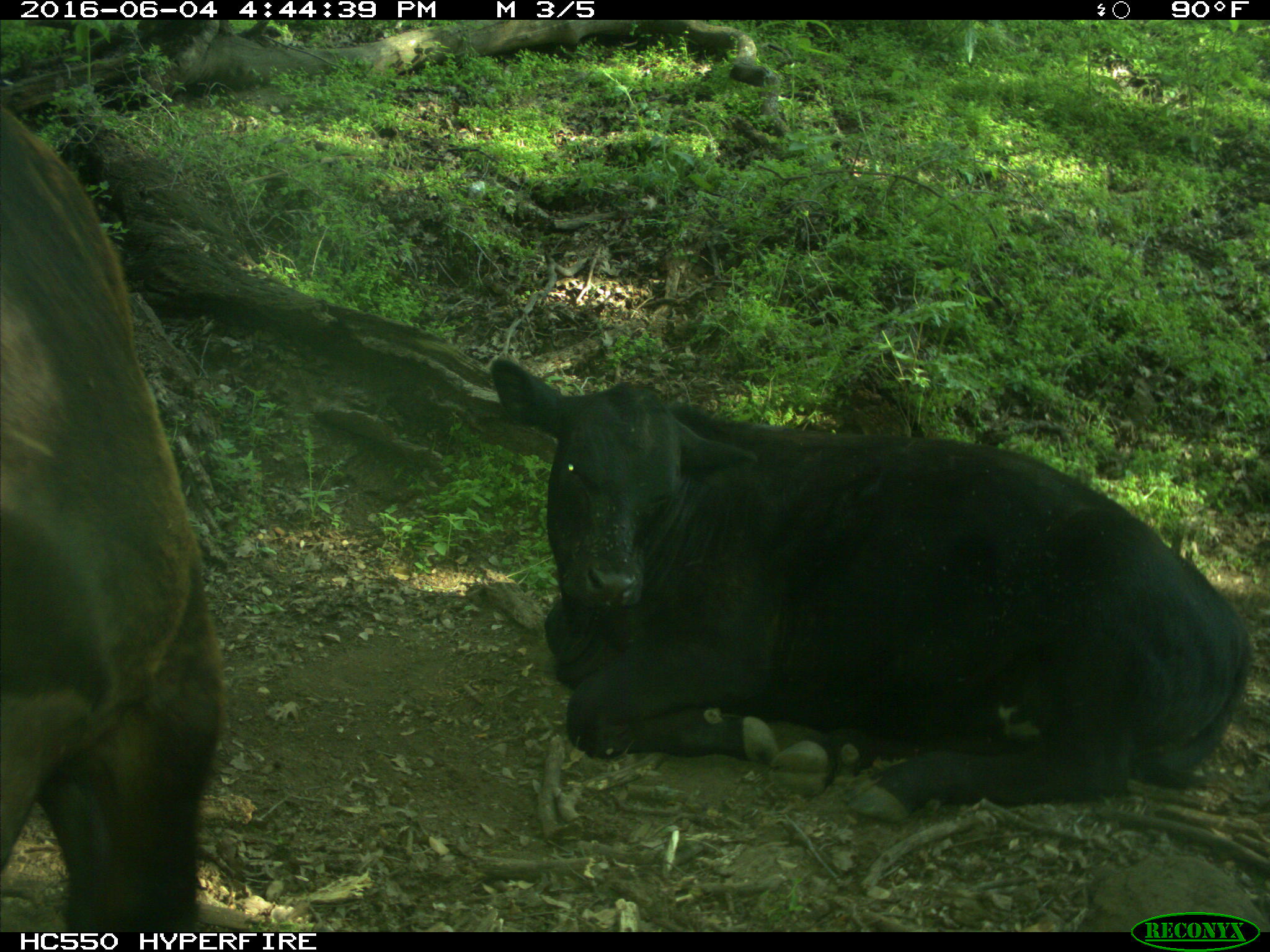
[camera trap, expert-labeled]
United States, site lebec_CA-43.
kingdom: Animalia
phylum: Chordata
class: Mammalia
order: Artiodactyla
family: Bovidae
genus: Bos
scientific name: Bos taurus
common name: domestic cow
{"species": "Bos taurus (domestic cow)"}